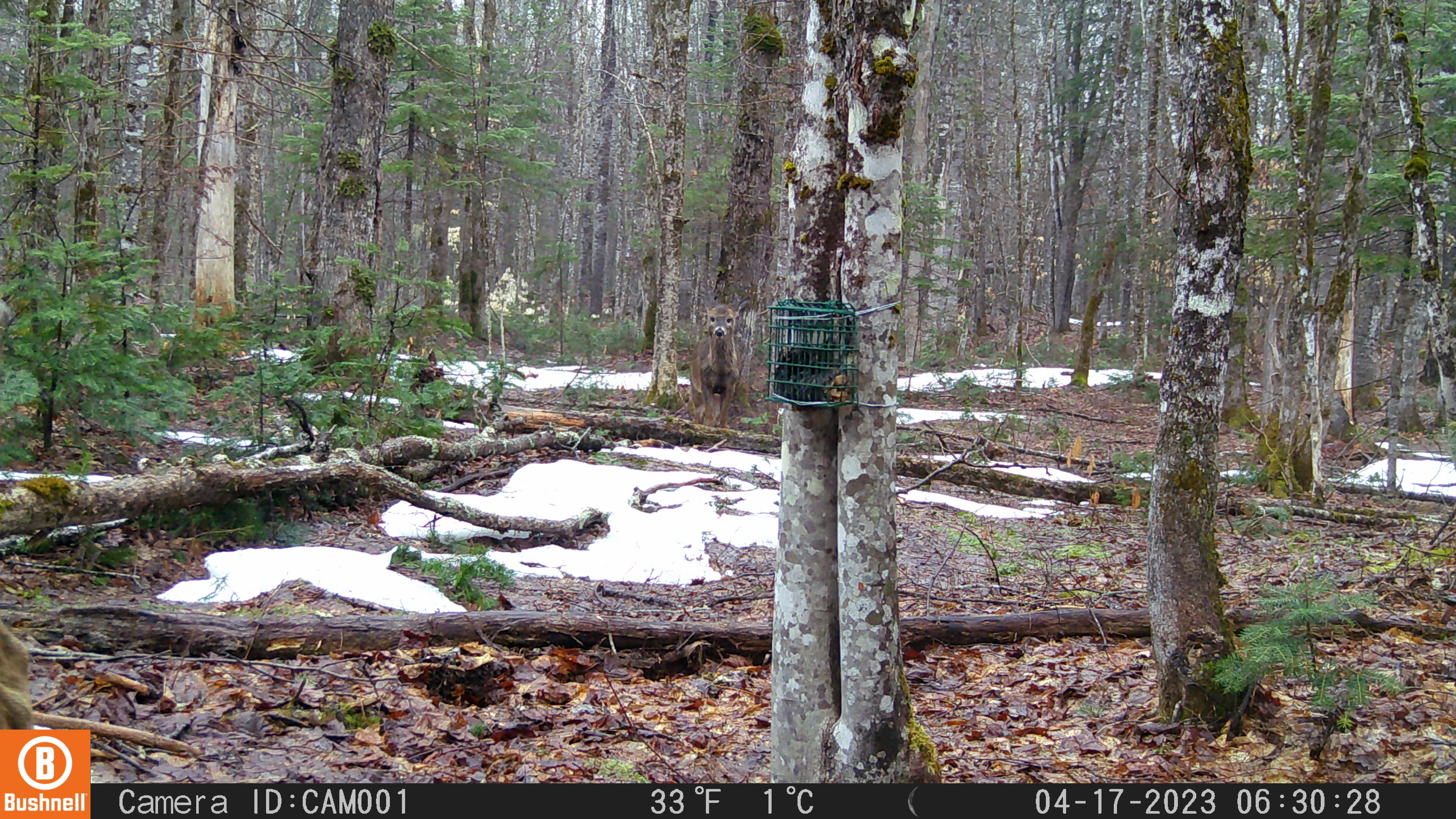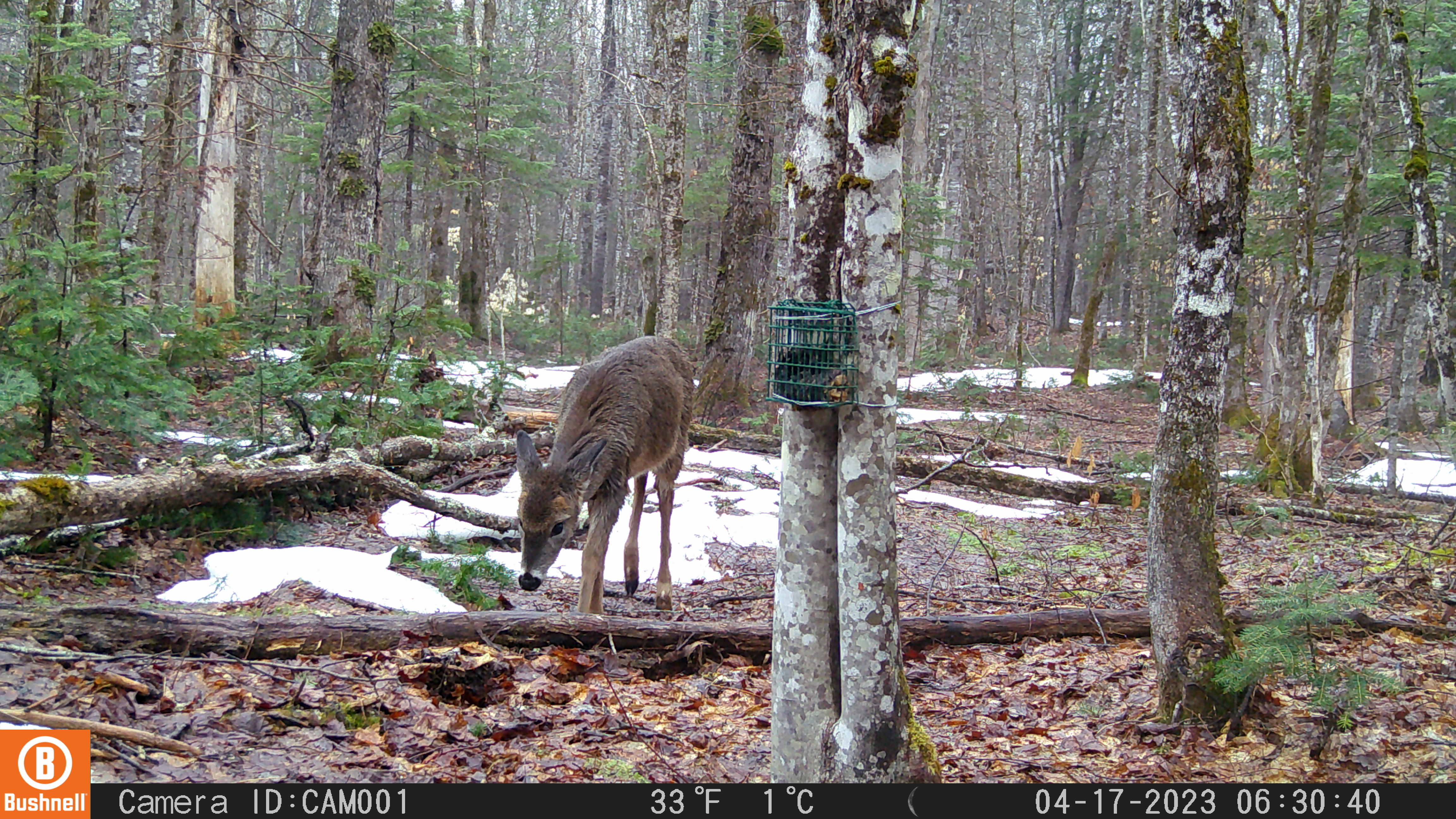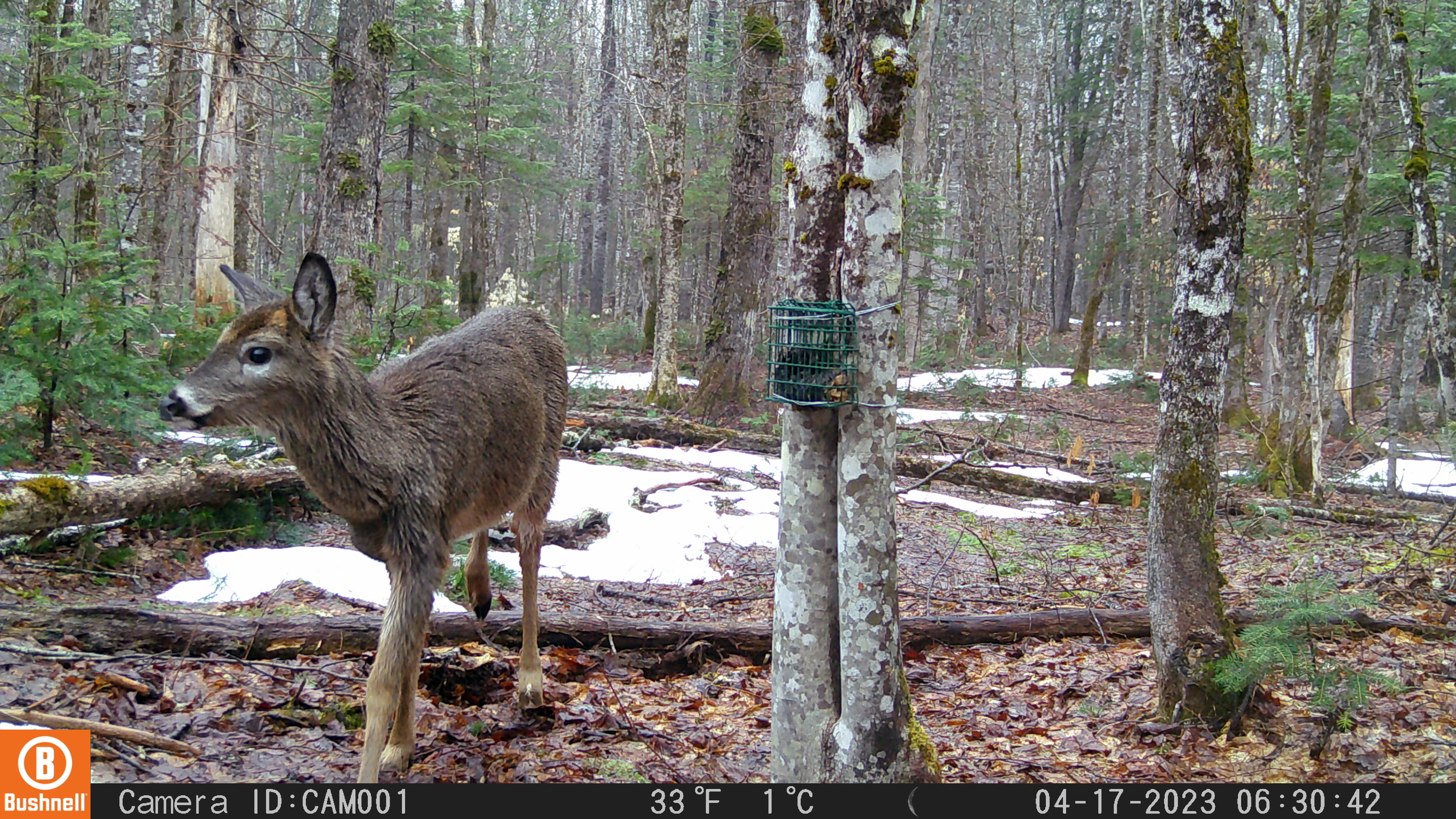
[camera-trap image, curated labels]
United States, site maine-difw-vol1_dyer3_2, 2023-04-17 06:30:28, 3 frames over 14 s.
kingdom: Animalia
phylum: Chordata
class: Mammalia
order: Artiodactyla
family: Cervidae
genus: Odocoileus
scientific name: Odocoileus virginianus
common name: white-tailed deer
White-tailed deer (Odocoileus virginianus).